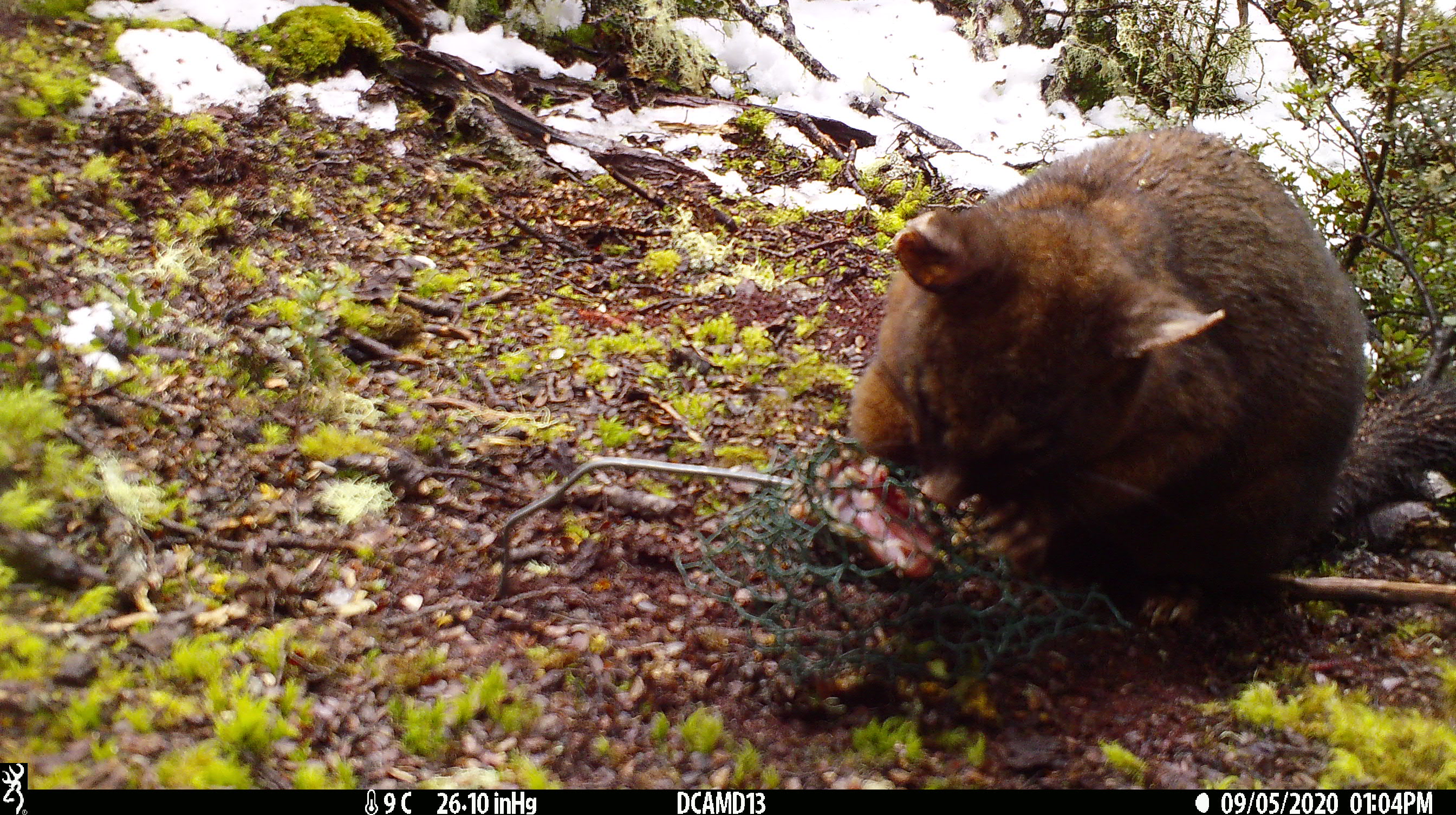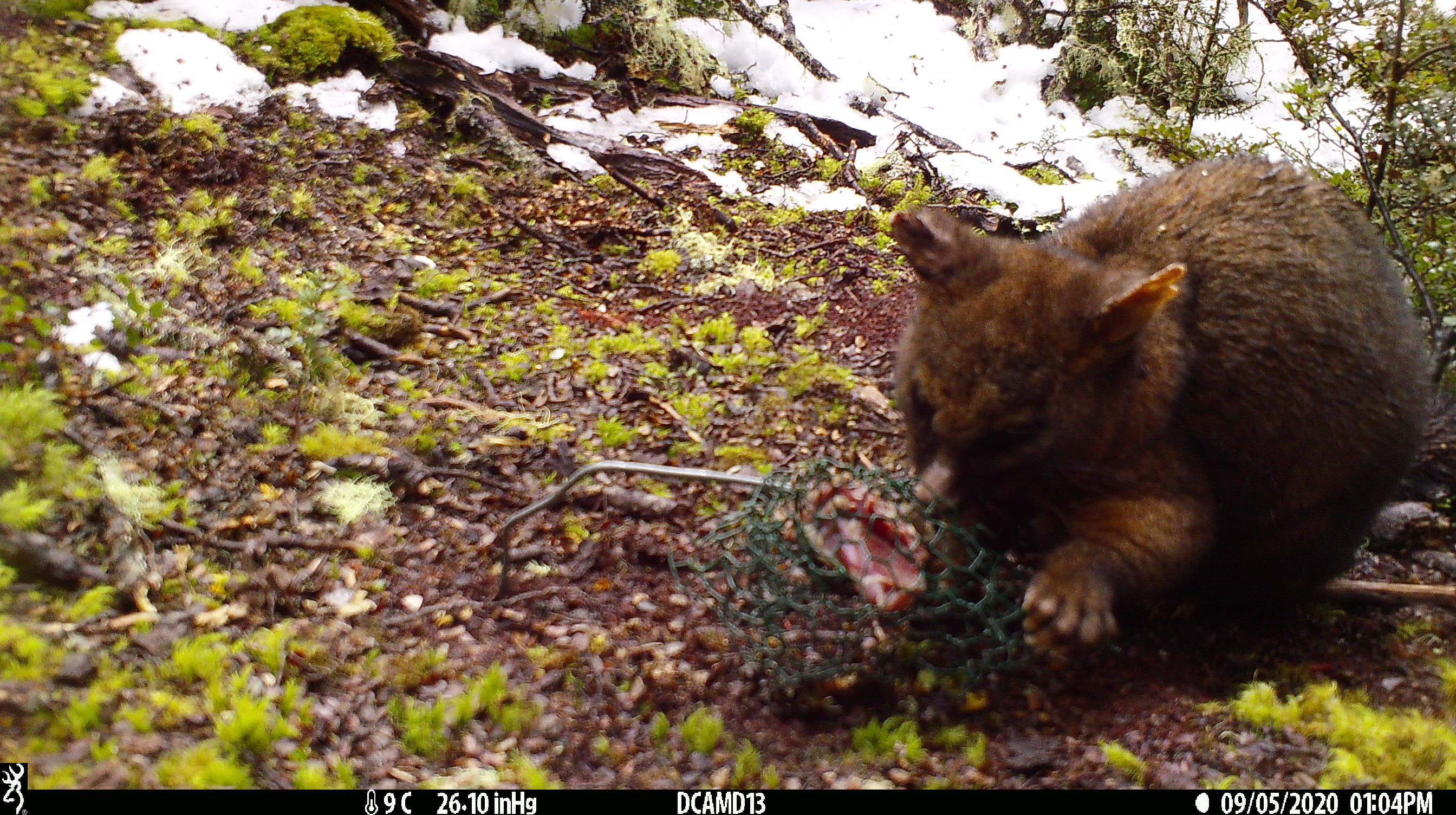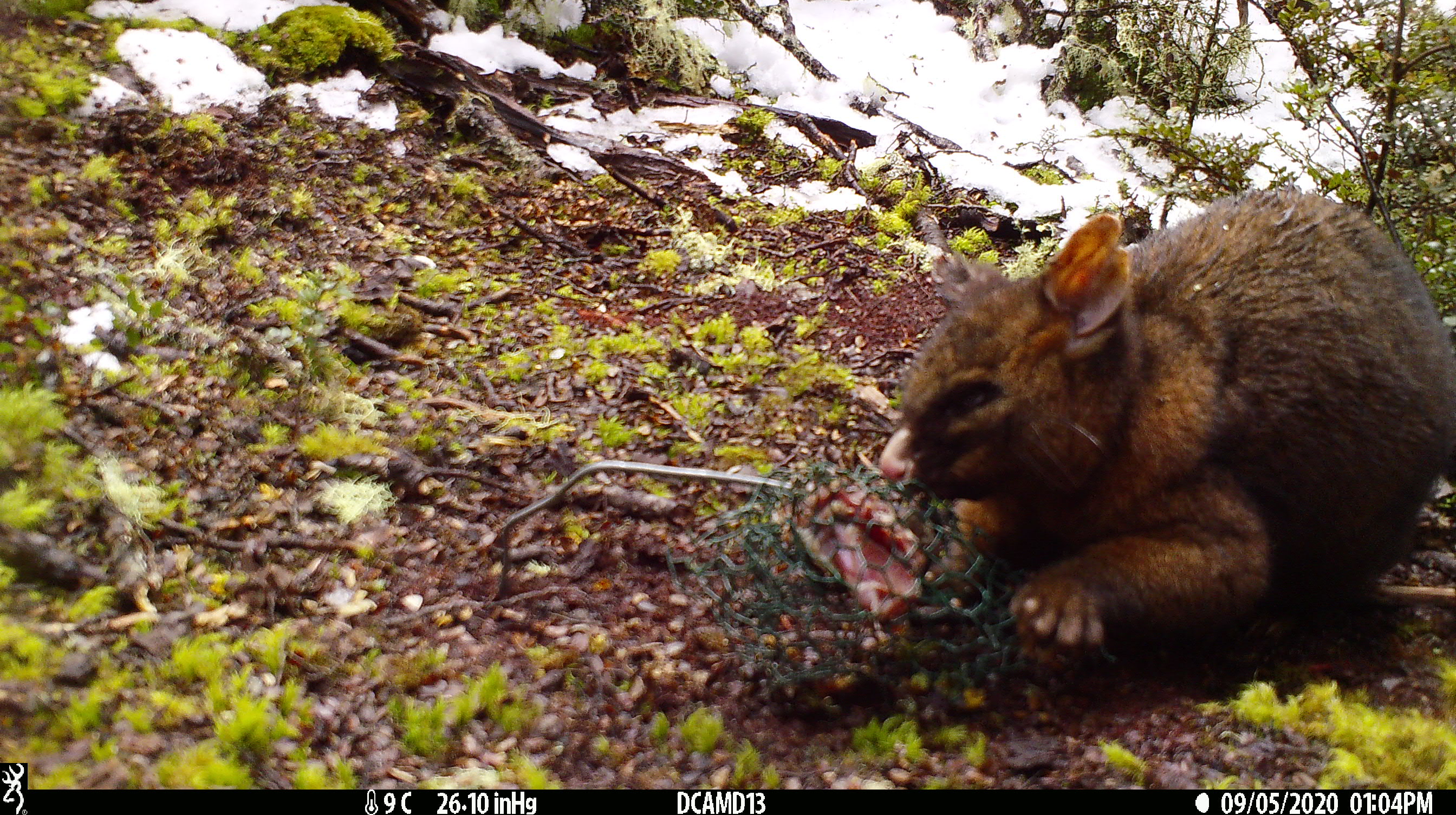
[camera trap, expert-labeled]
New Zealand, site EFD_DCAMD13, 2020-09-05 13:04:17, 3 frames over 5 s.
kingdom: Animalia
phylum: Chordata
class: Mammalia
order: Diprotodontia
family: Phalangeridae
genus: Trichosurus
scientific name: Trichosurus vulpecula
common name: common brushtail possum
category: possum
Possum (common brushtail possum) (Trichosurus vulpecula).